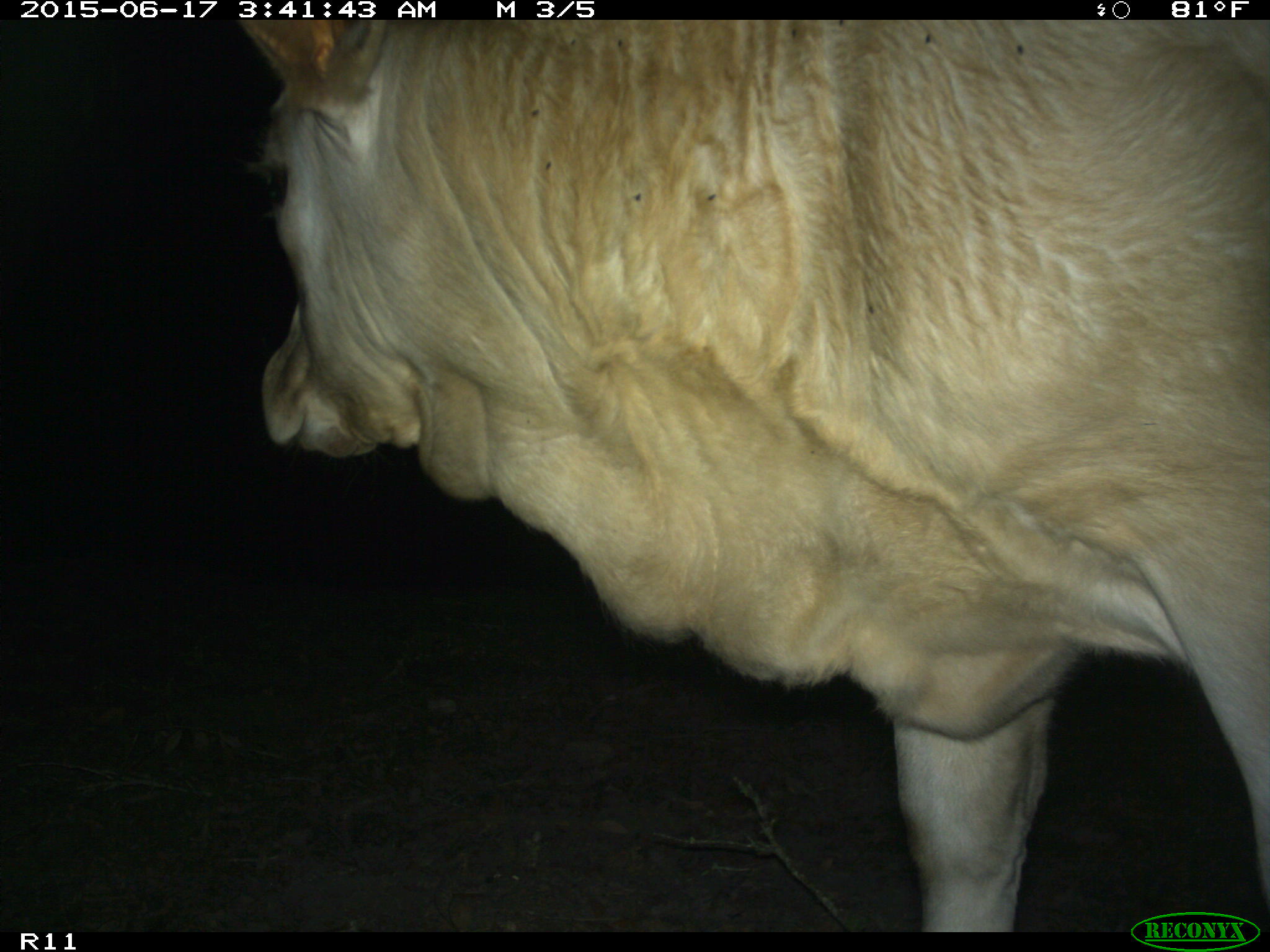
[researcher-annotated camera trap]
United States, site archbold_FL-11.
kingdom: Animalia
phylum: Chordata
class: Mammalia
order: Artiodactyla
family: Bovidae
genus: Bos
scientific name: Bos taurus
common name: domestic cow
Bos taurus (domestic cow).